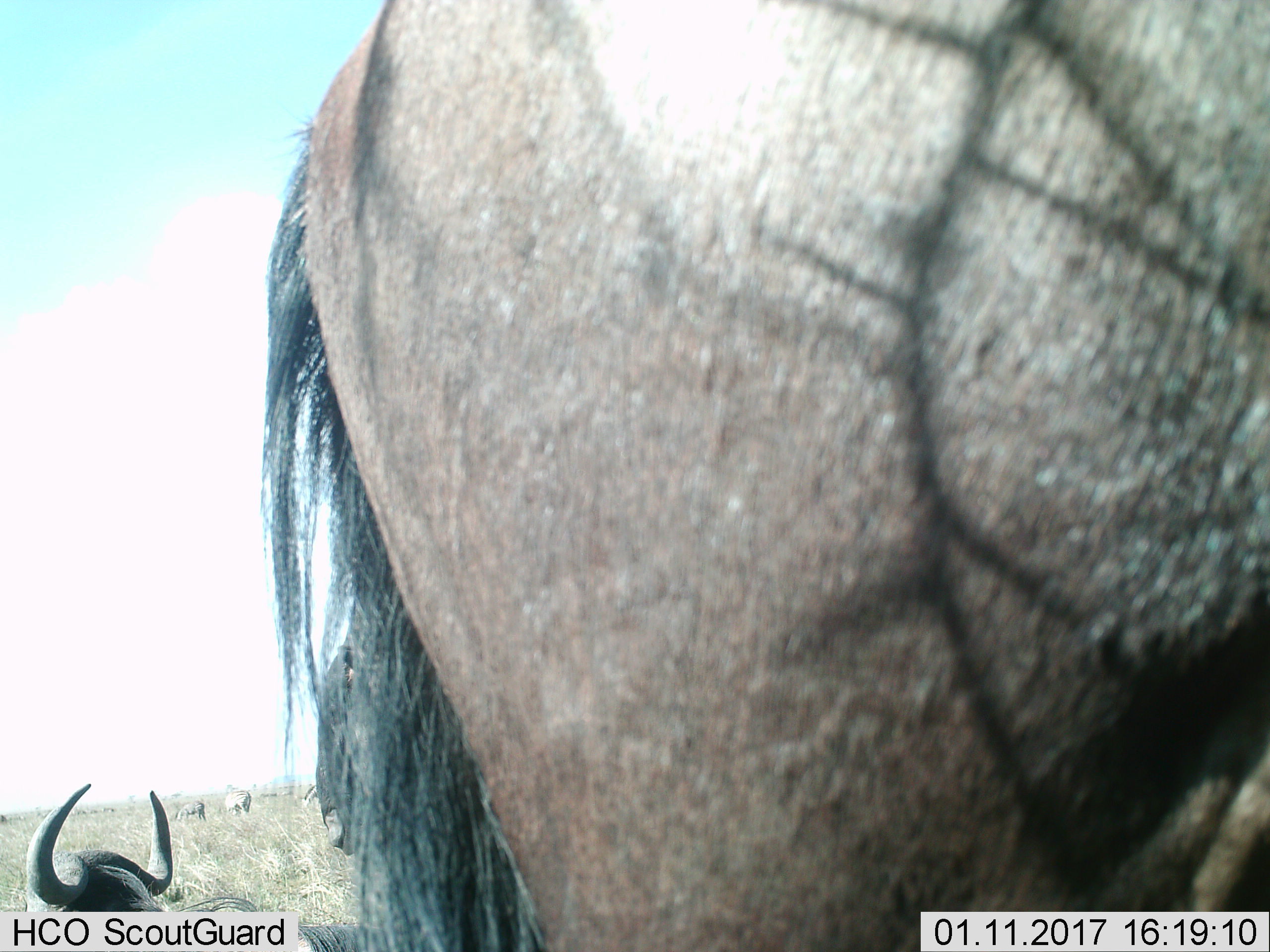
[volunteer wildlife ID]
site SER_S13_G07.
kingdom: Animalia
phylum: Chordata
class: Mammalia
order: Artiodactyla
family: Bovidae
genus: Connochaetes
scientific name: Connochaetes taurinus taurinus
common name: blue wildebeest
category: wildebeestblue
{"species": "wildebeestblue (blue wildebeest) (Connochaetes taurinus taurinus)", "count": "2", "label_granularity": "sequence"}